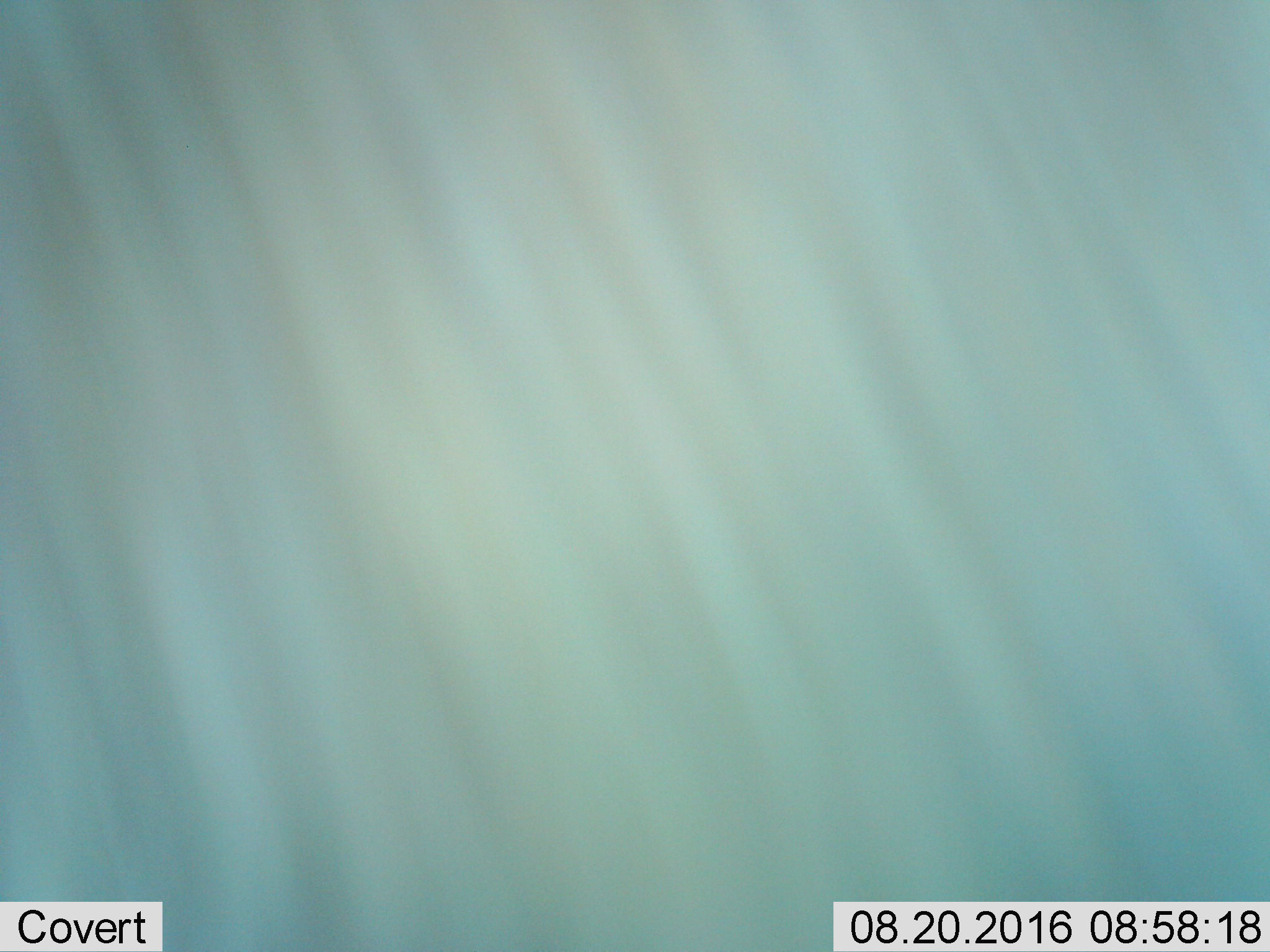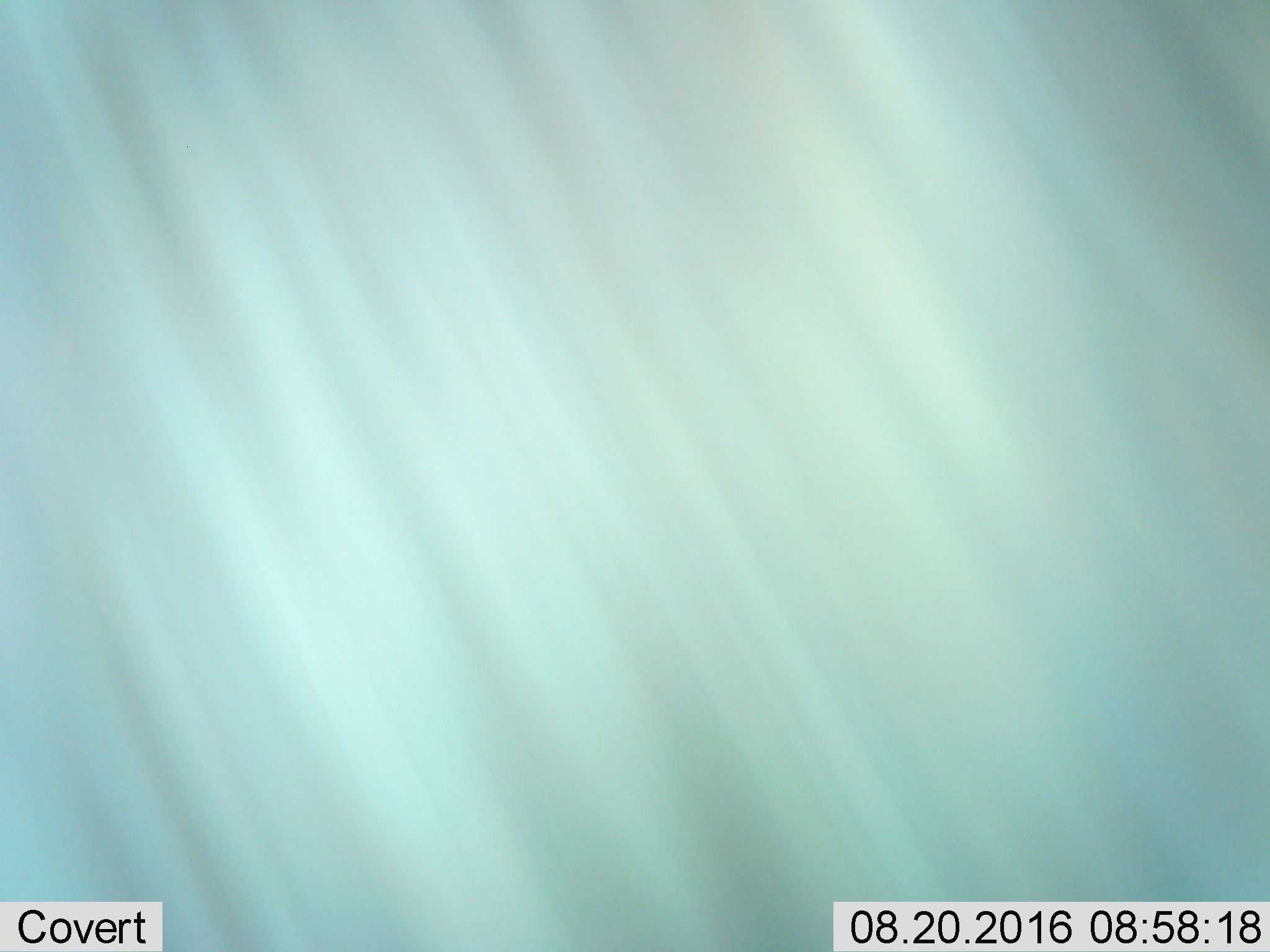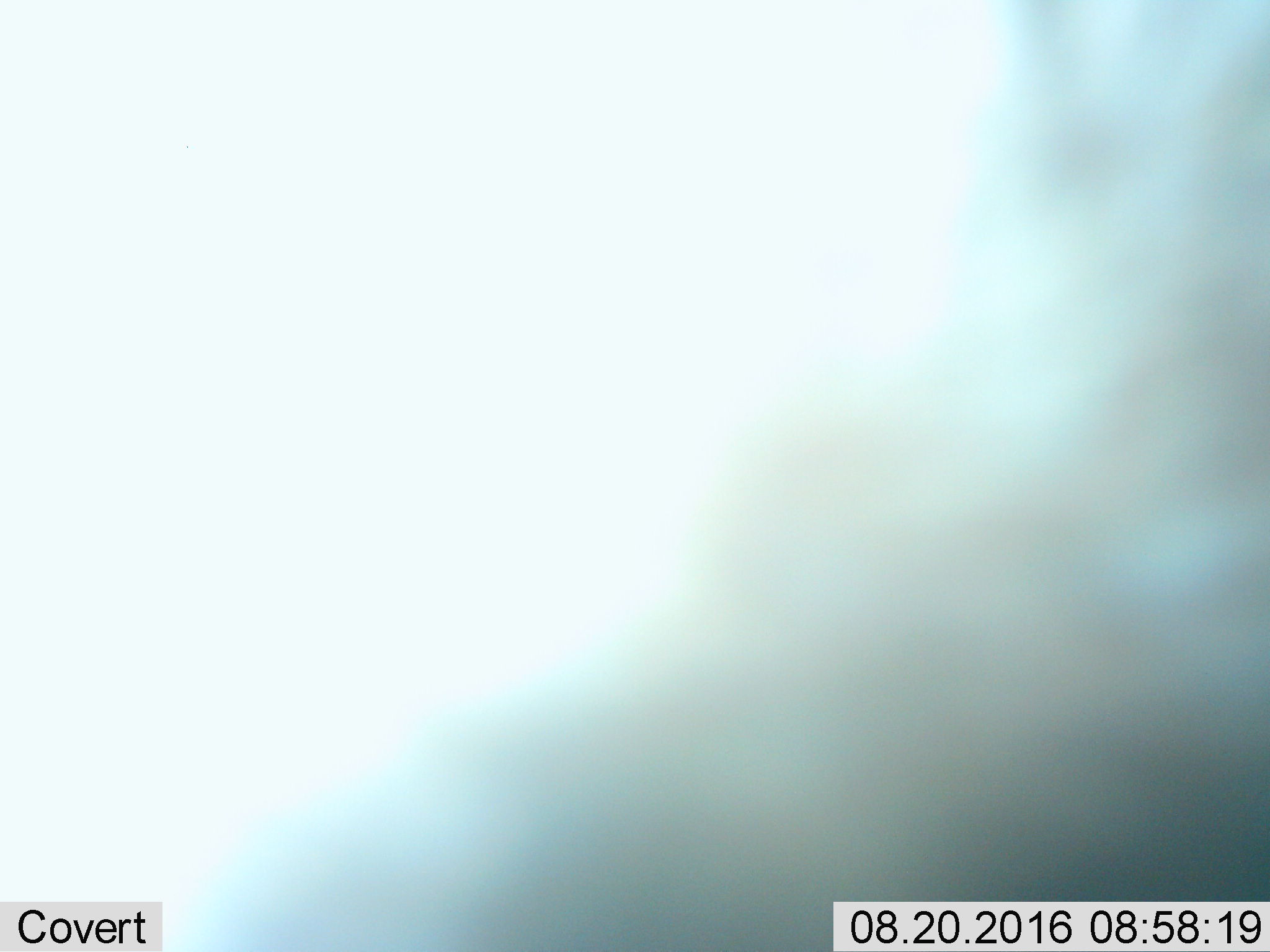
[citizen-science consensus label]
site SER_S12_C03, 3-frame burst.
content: unidentified animal